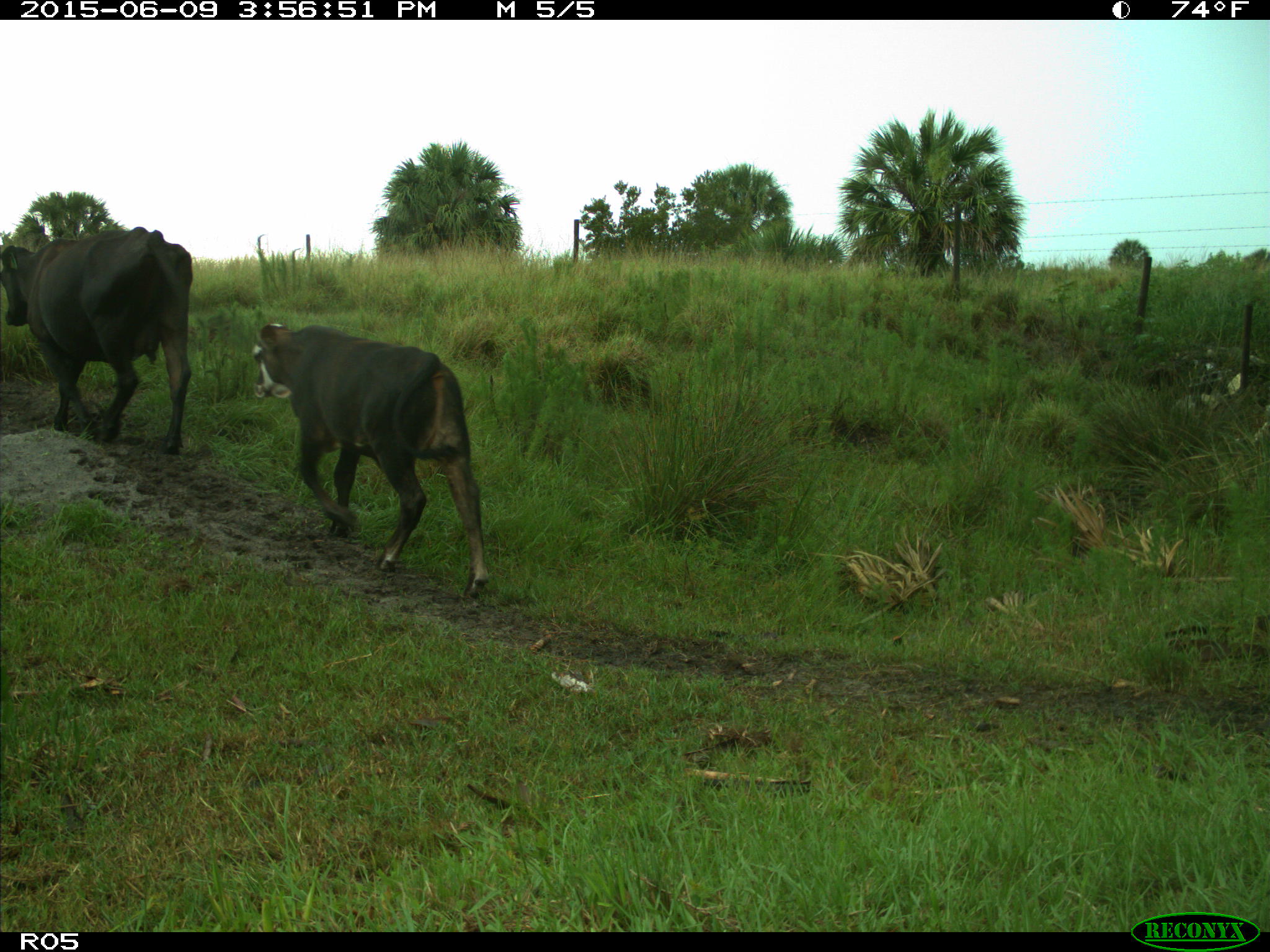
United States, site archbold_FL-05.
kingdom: Animalia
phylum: Chordata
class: Mammalia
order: Artiodactyla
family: Bovidae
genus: Bos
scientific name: Bos taurus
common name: domestic cow